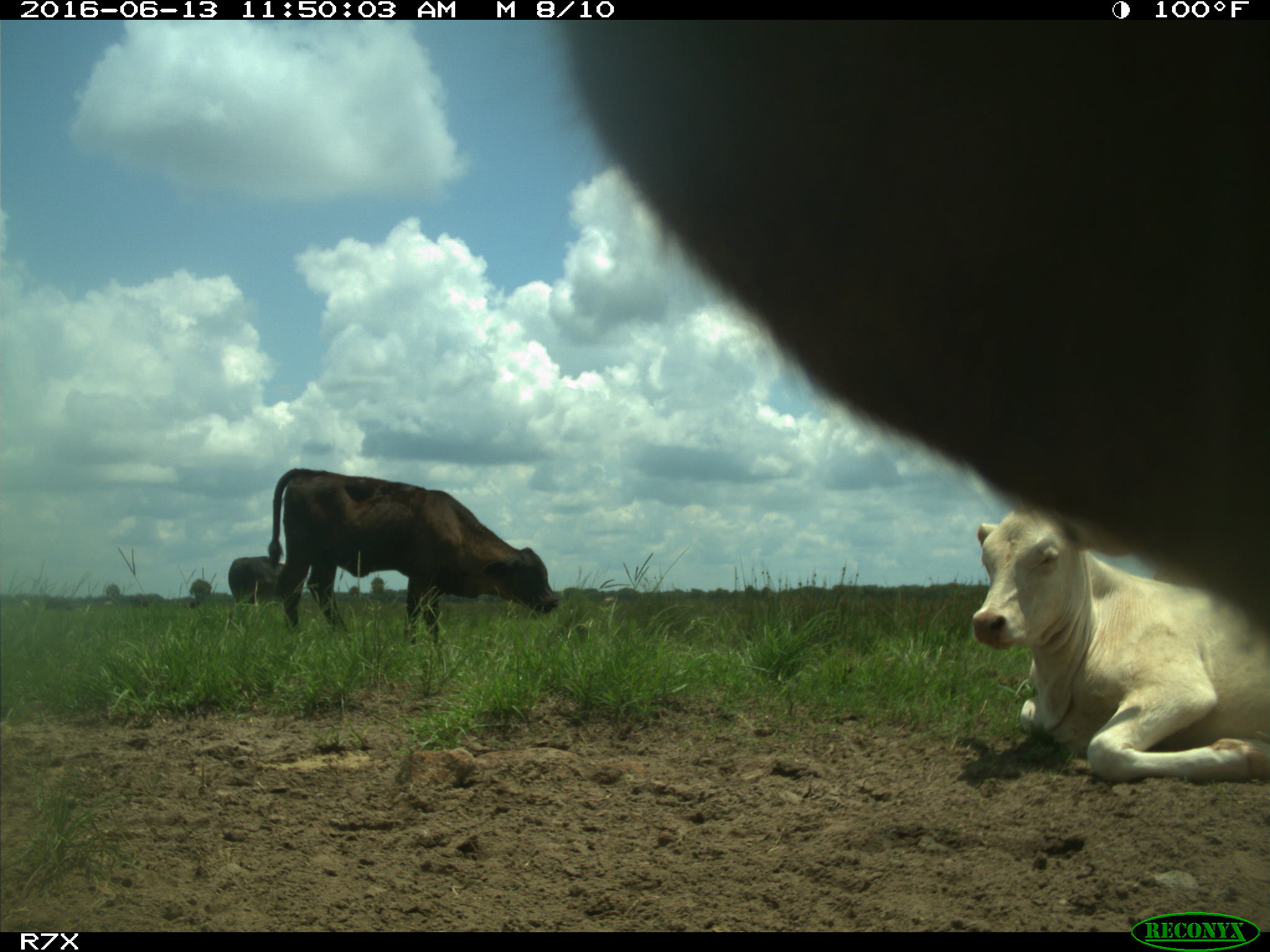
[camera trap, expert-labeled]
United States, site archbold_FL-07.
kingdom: Animalia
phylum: Chordata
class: Mammalia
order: Artiodactyla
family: Bovidae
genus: Bos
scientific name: Bos taurus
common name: domestic cow